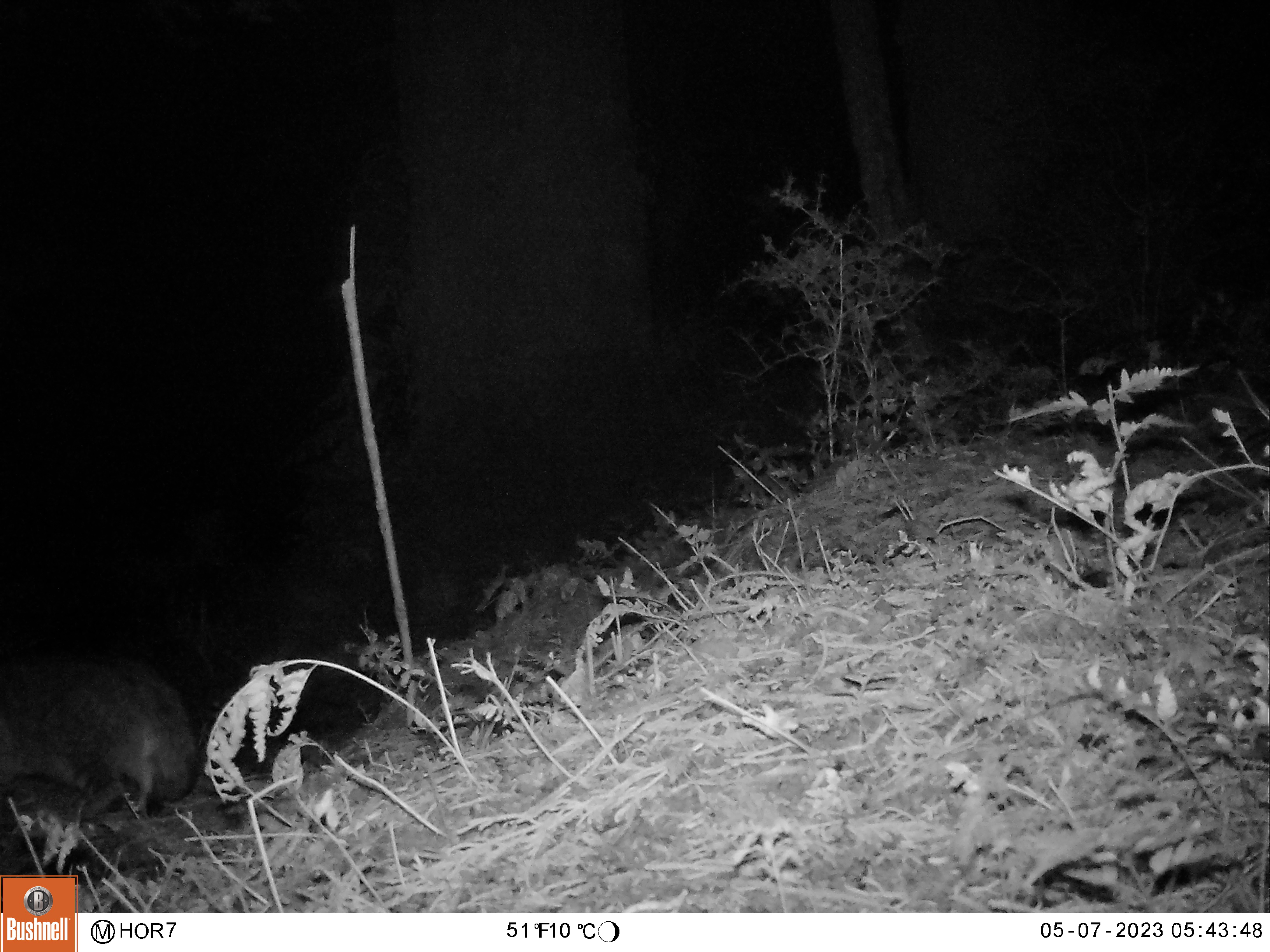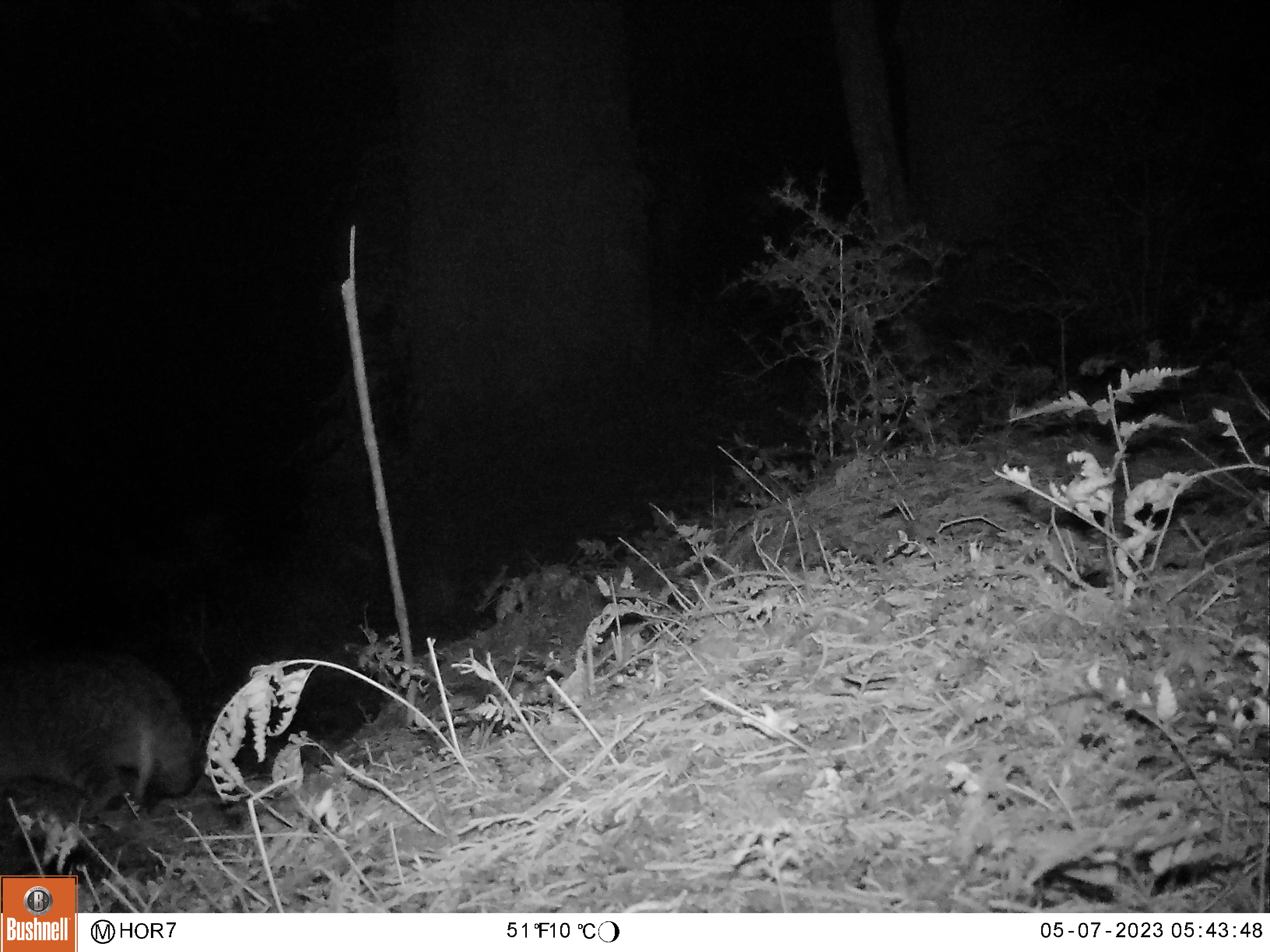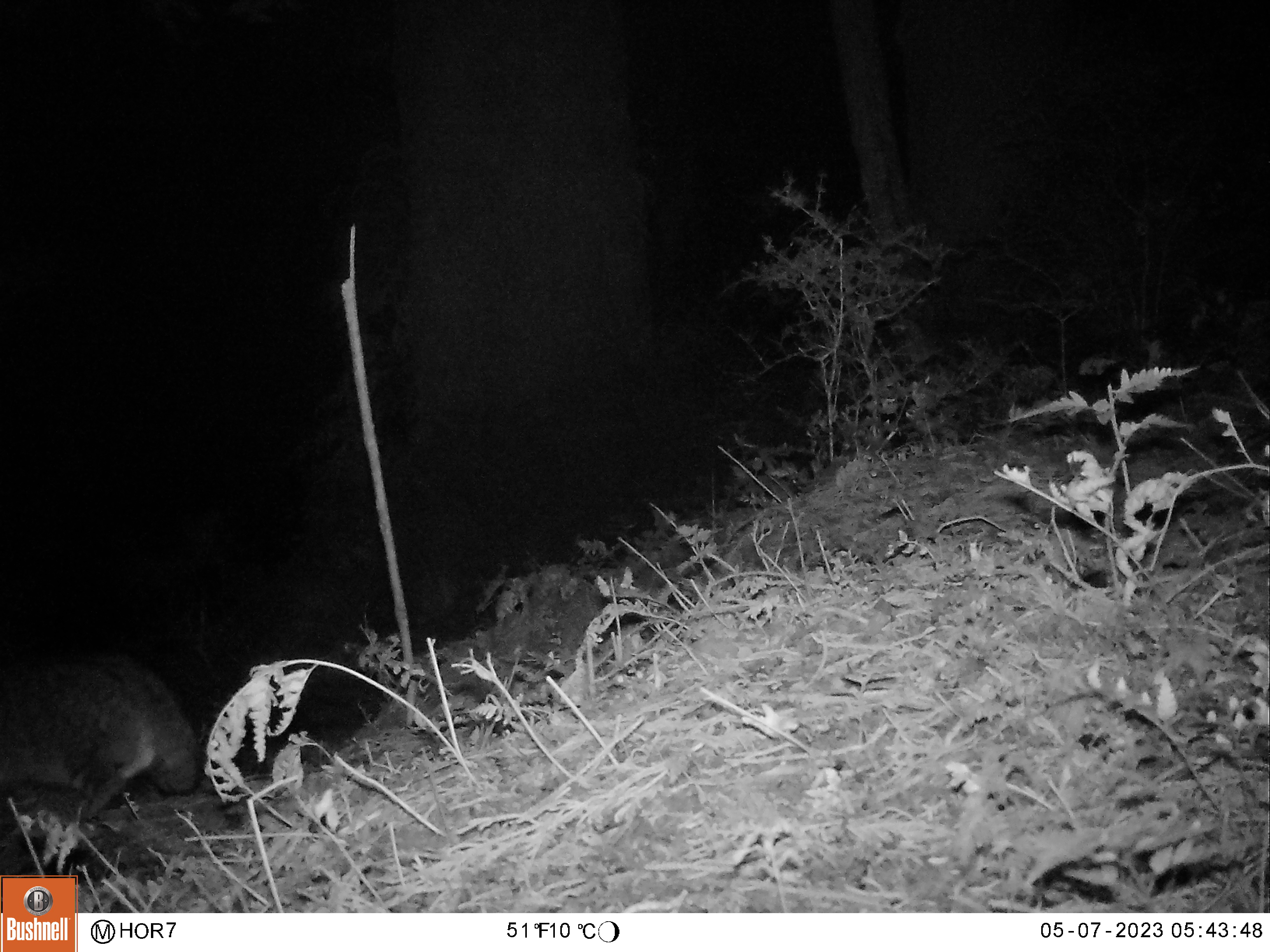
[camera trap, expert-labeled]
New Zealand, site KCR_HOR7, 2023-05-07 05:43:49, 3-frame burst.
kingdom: Animalia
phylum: Chordata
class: Mammalia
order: Carnivora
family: Felidae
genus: Felis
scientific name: Felis catus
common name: domestic cat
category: cat